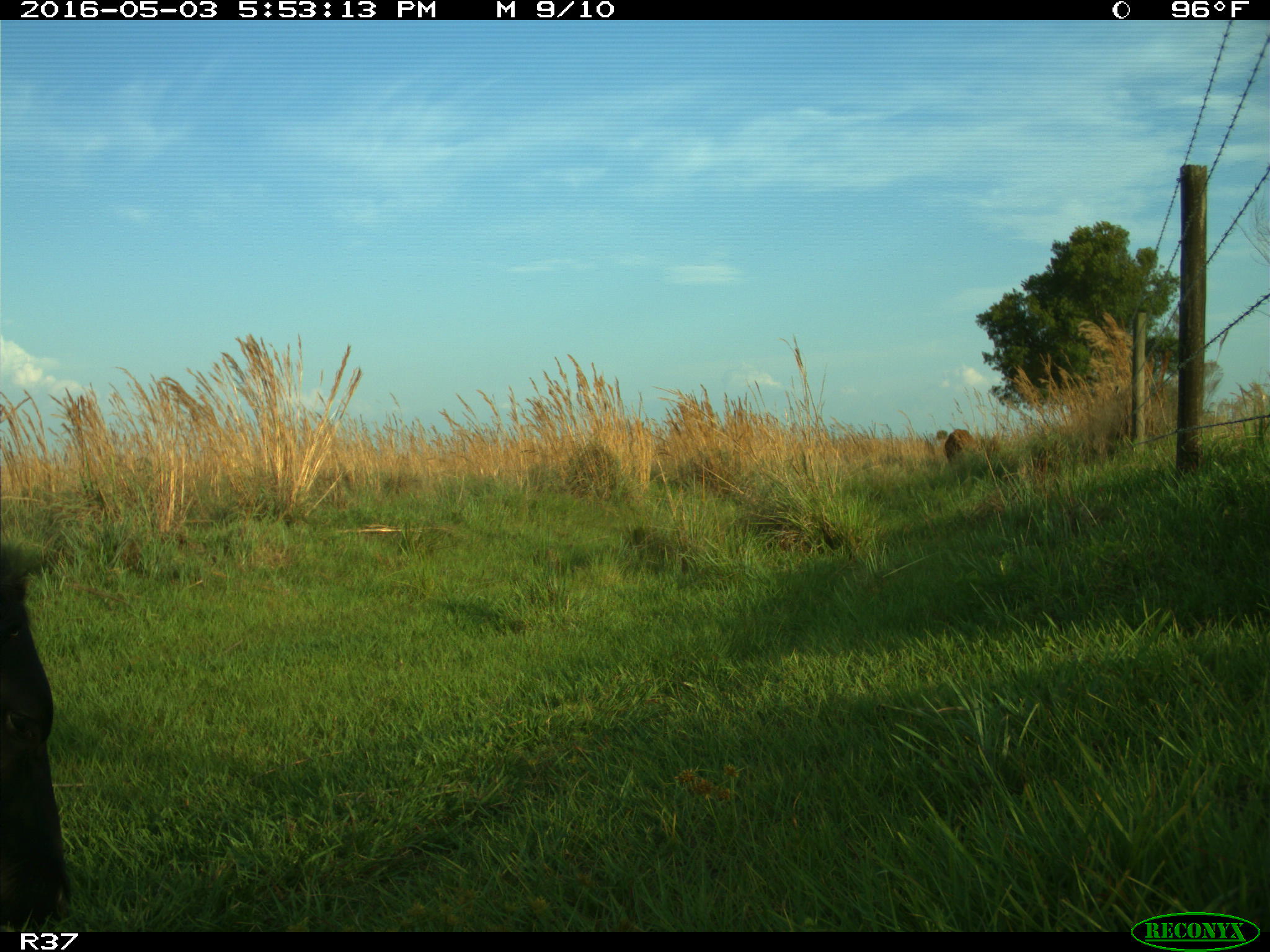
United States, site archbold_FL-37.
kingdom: Animalia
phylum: Chordata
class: Mammalia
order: Artiodactyla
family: Bovidae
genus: Bos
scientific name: Bos taurus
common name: domestic cow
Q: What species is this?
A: Bos taurus (domestic cow).